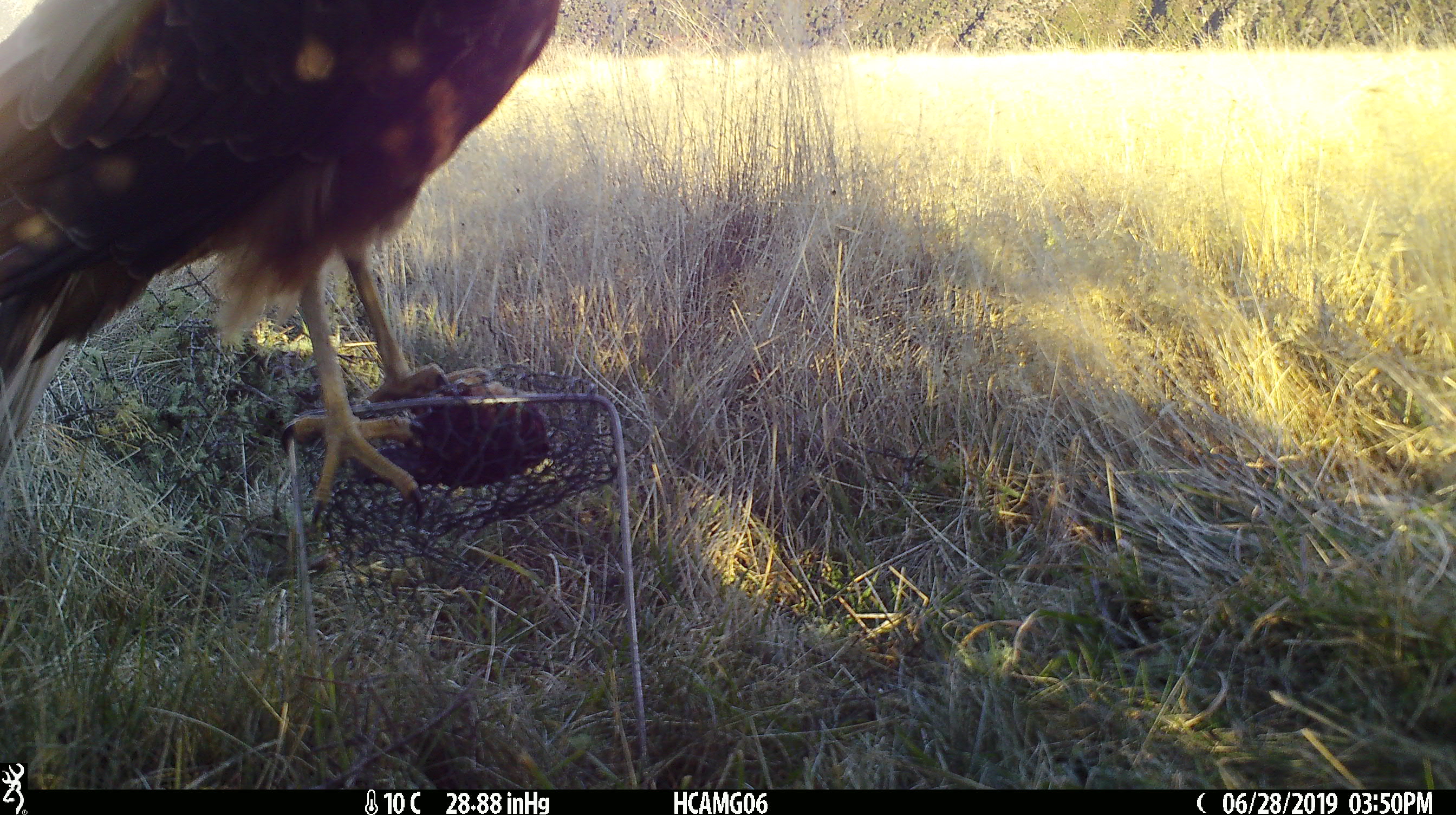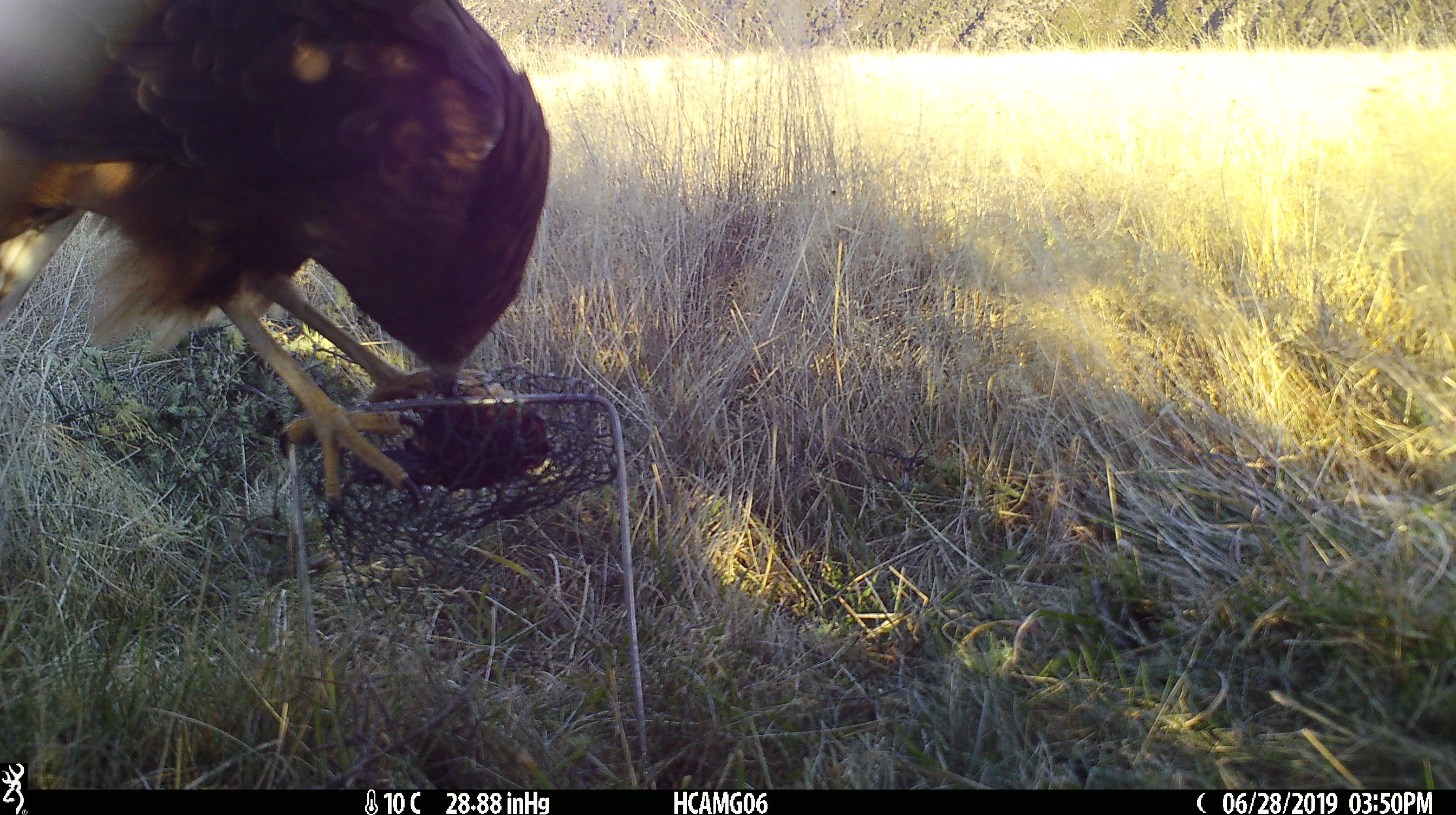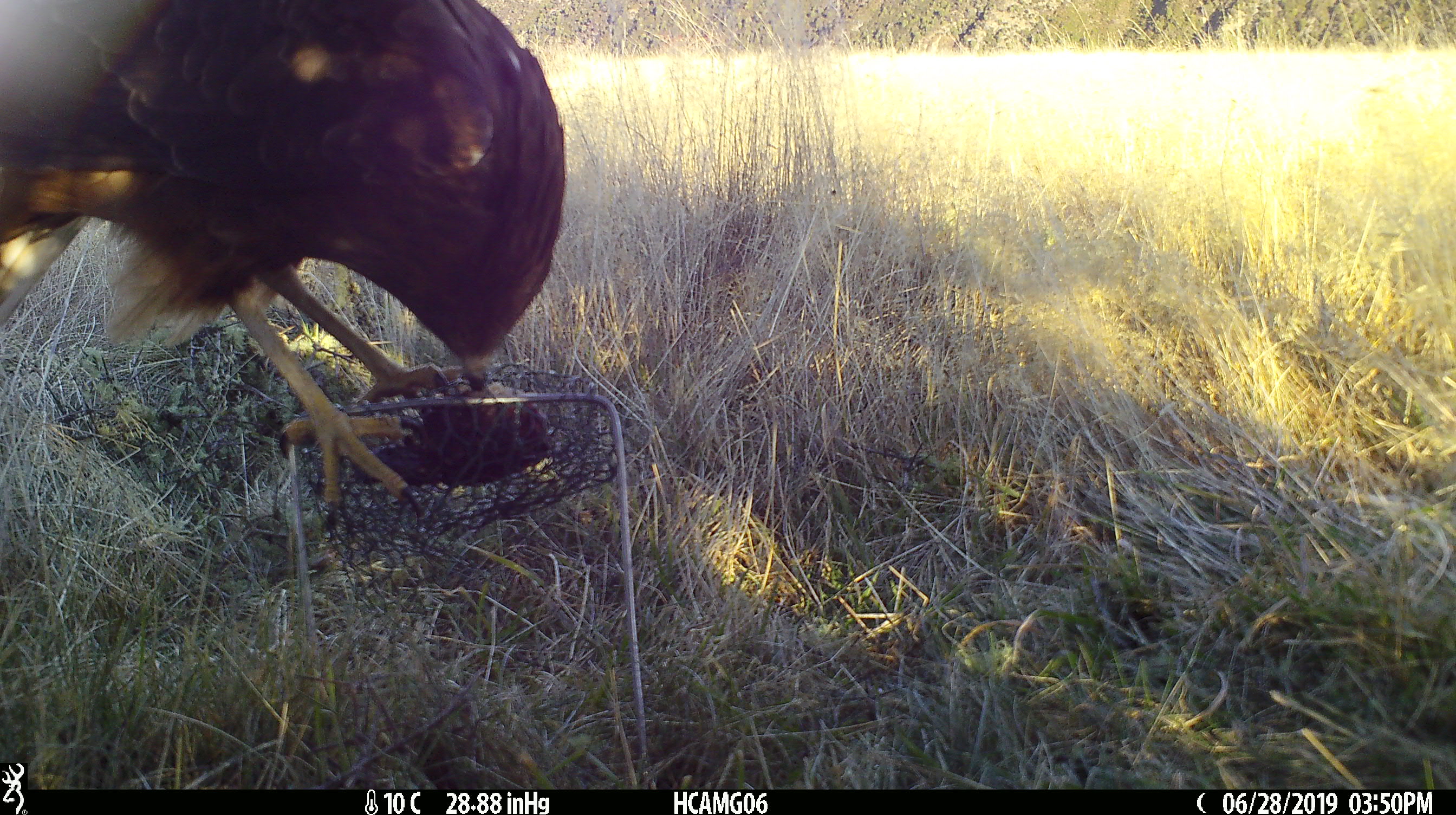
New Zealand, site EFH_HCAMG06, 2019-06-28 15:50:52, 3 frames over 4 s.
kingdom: Animalia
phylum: Chordata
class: Aves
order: Accipitriformes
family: Accipitridae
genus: Circus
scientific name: Circus approximans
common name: swamp harrier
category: harrier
Harrier (swamp harrier) (Circus approximans).